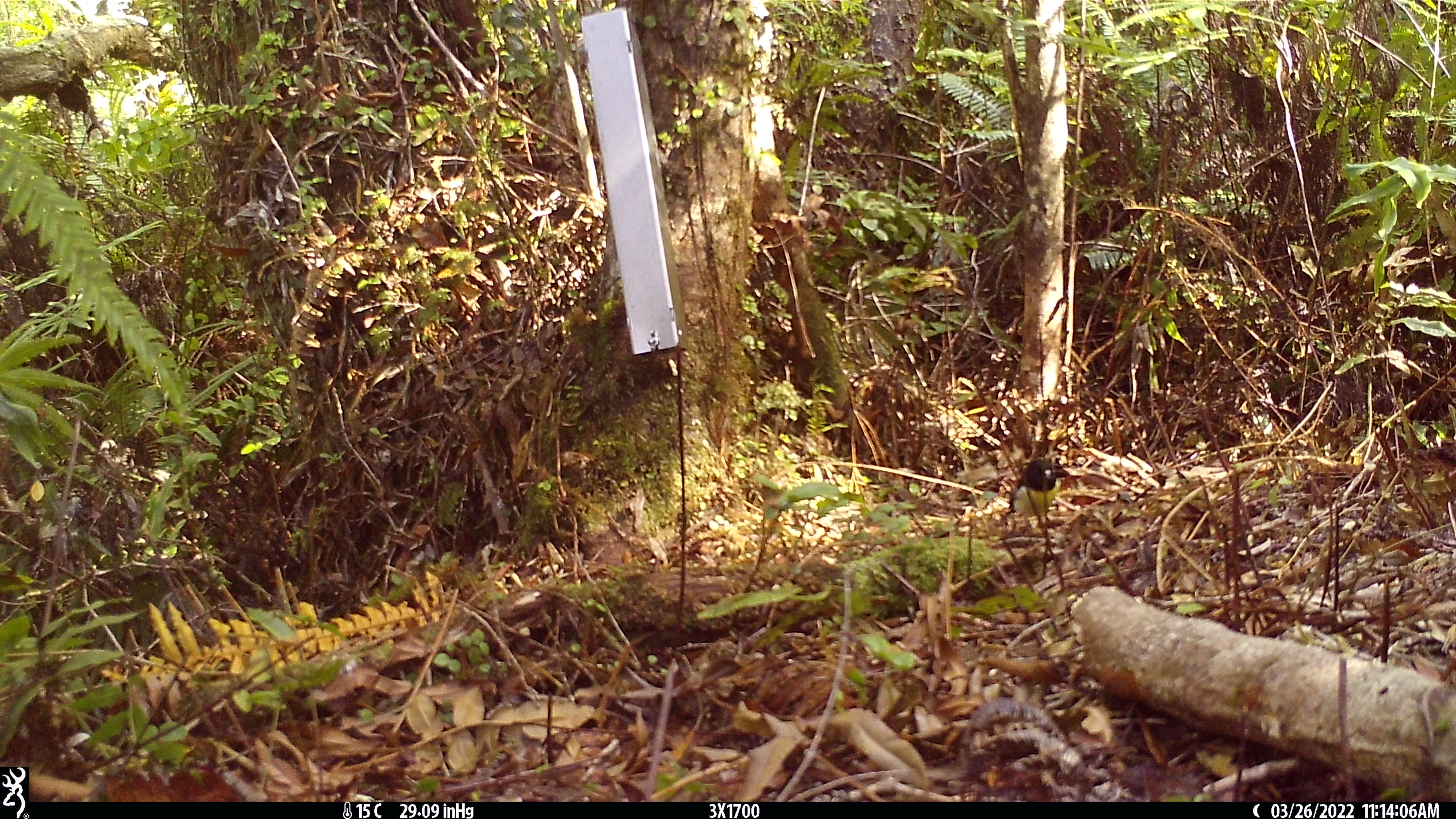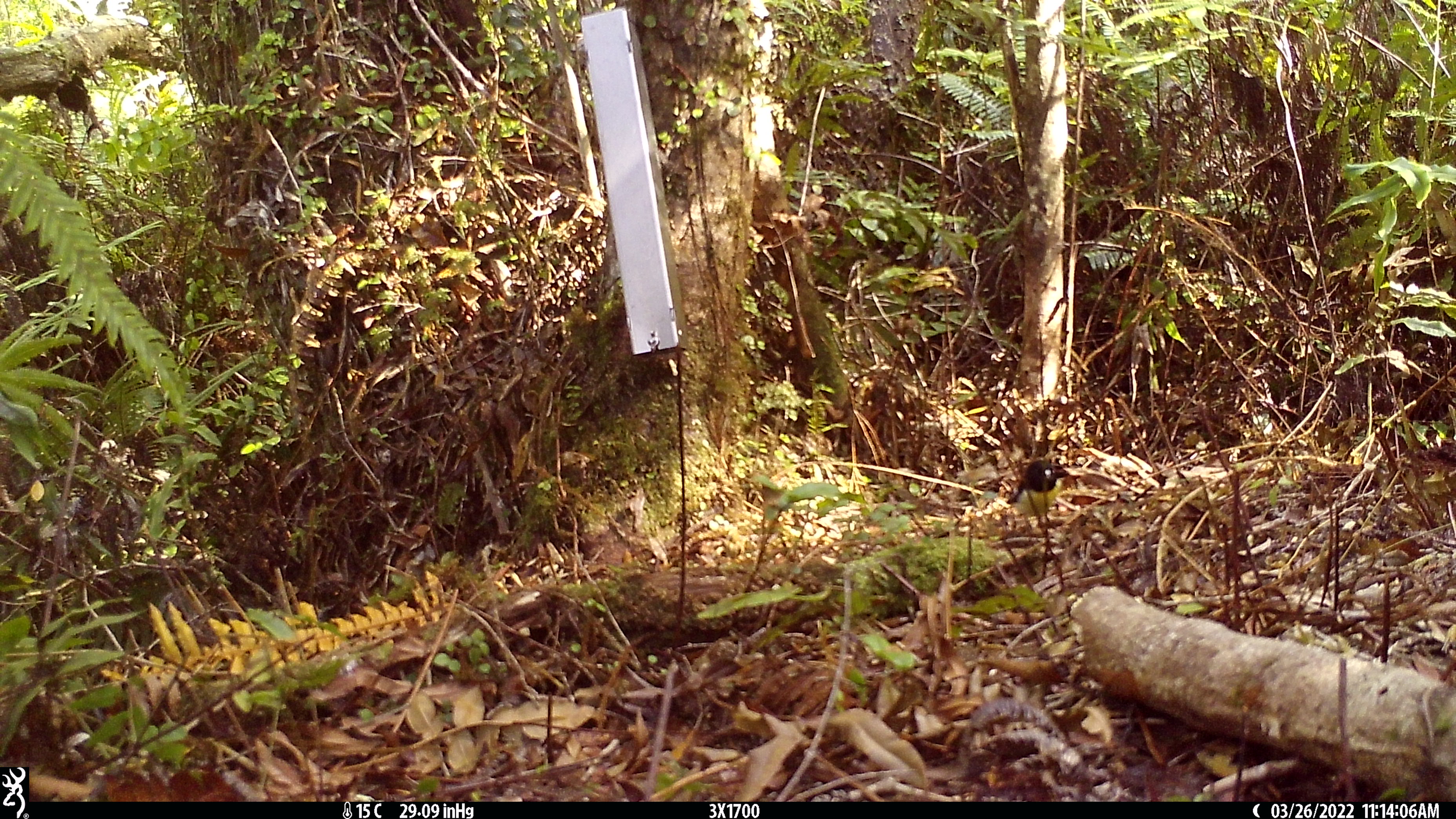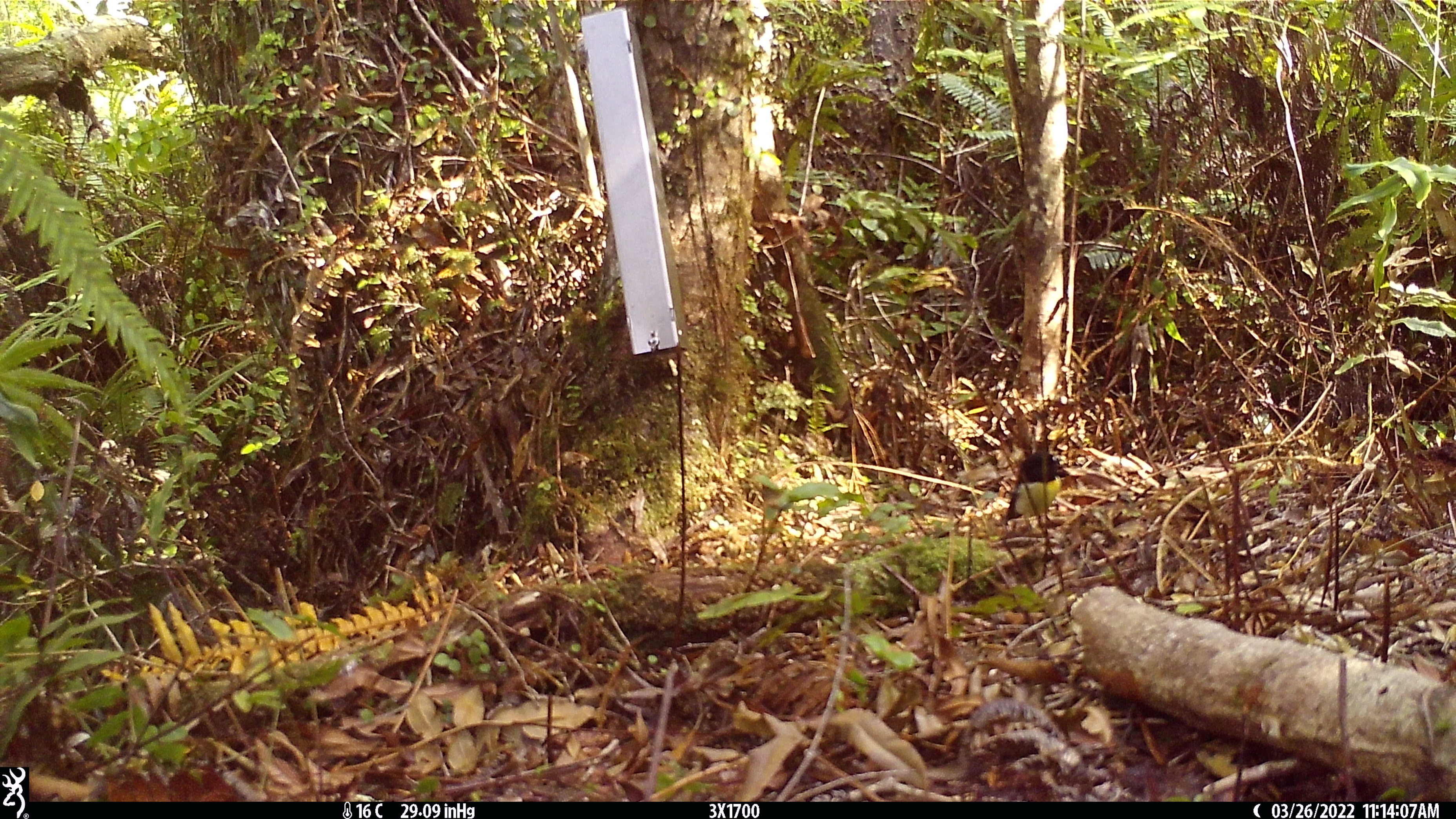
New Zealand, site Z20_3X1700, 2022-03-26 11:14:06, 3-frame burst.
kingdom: Animalia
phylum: Chordata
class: Aves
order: Passeriformes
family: Petroicidae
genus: Petroica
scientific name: Petroica macrocephala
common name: tomtit